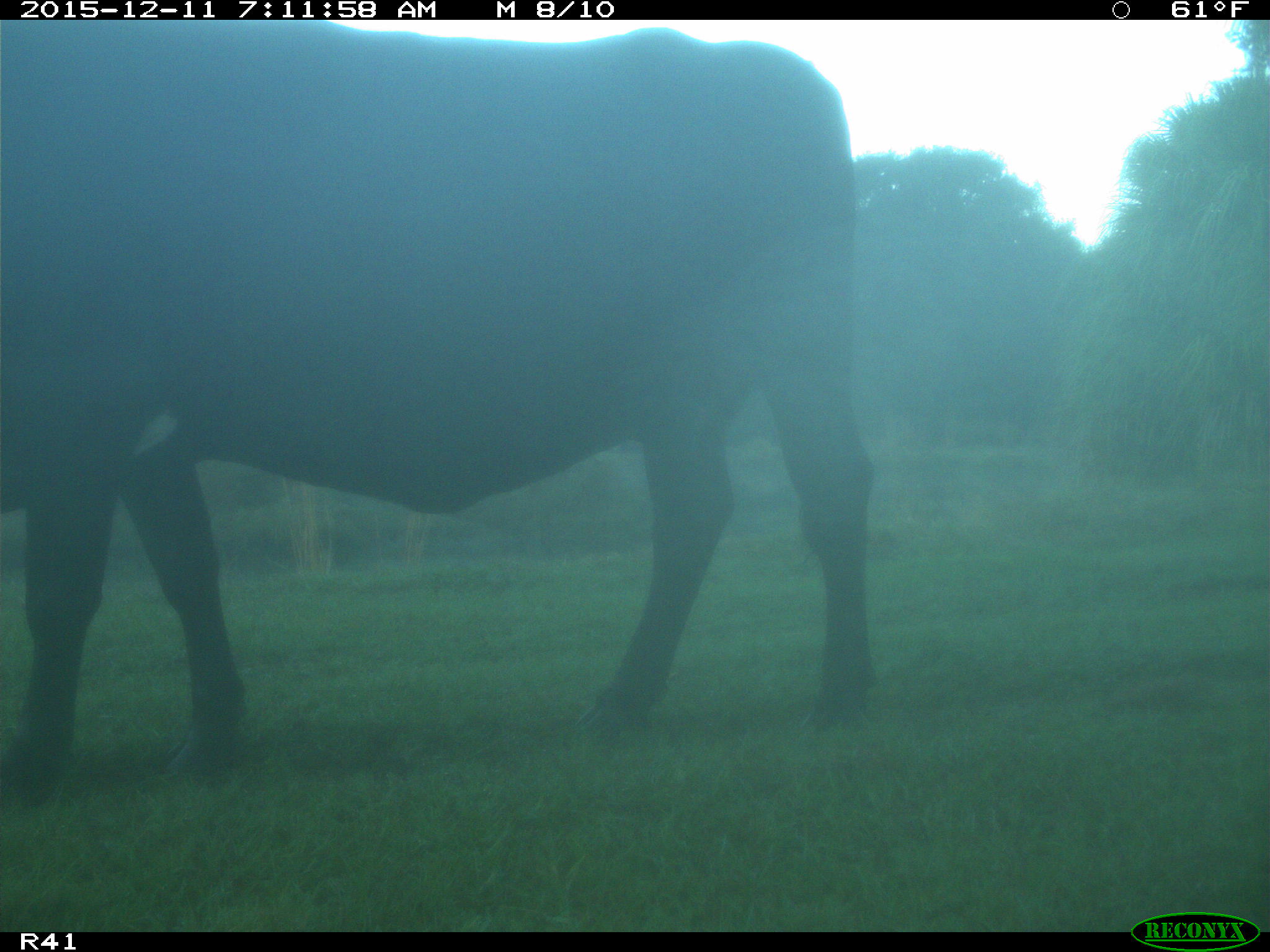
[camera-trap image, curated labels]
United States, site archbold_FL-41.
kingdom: Animalia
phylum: Chordata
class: Mammalia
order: Artiodactyla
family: Bovidae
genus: Bos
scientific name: Bos taurus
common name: domestic cow